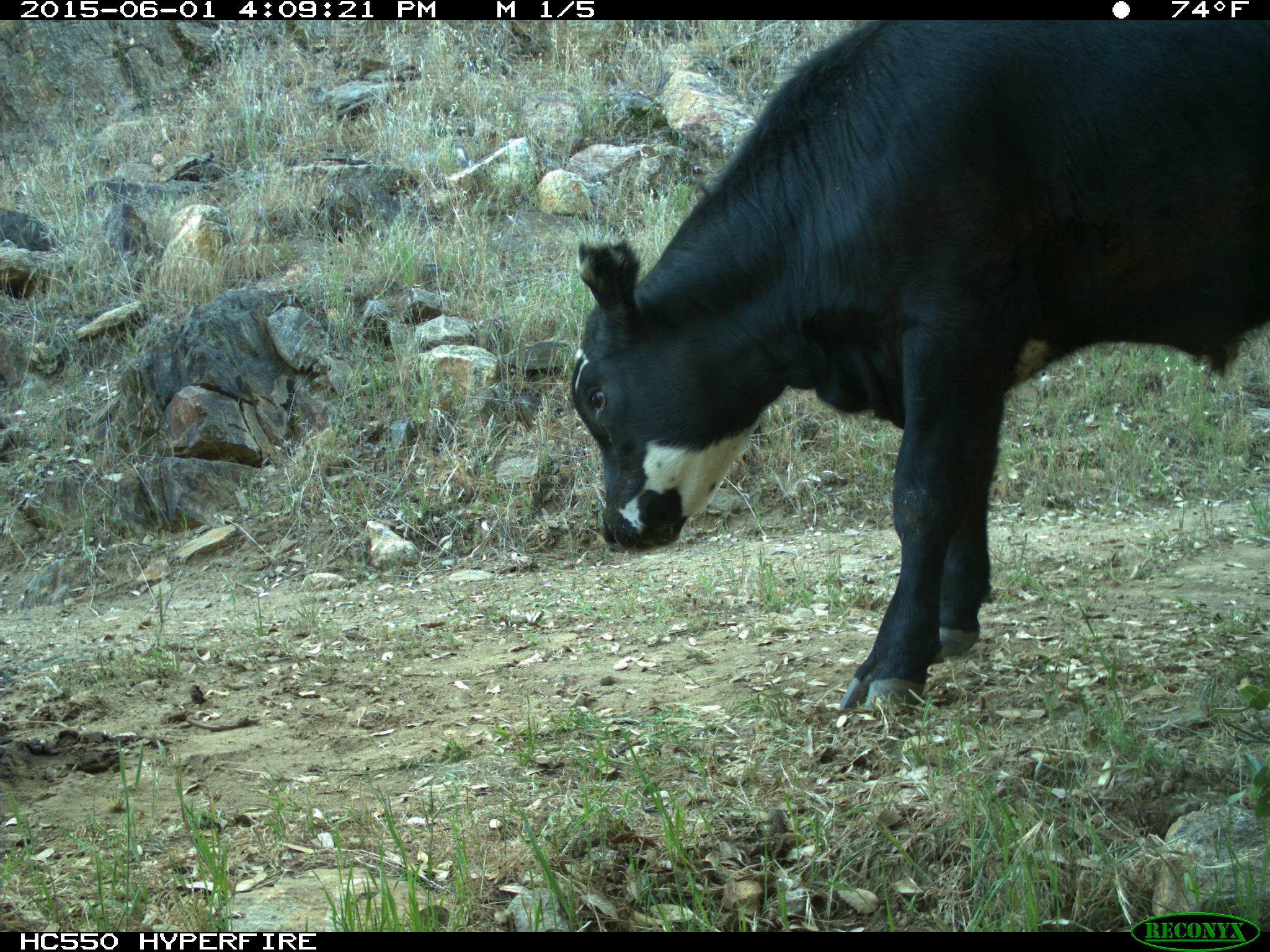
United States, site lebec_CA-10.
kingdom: Animalia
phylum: Chordata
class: Mammalia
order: Artiodactyla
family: Bovidae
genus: Bos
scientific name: Bos taurus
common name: domestic cow